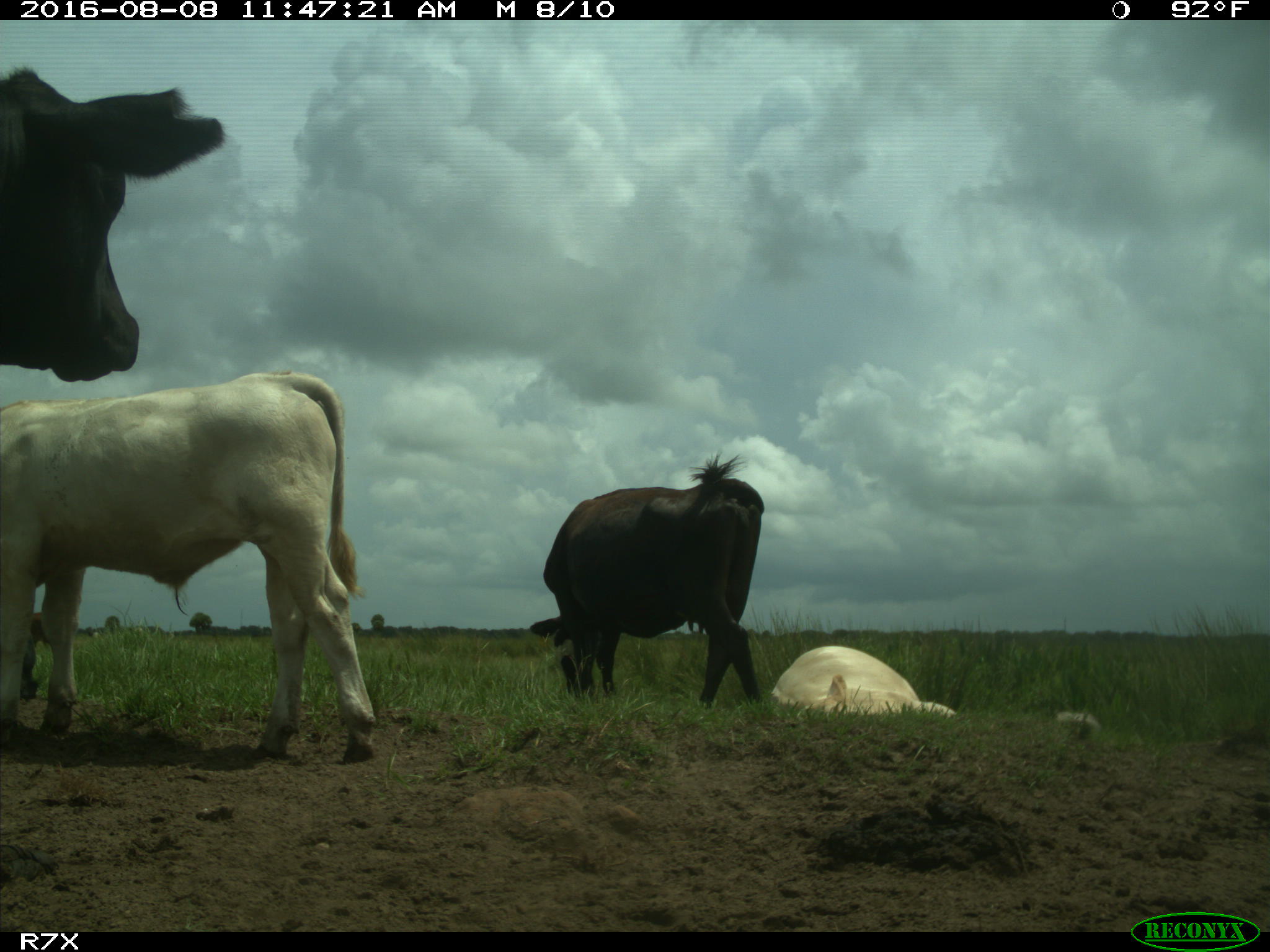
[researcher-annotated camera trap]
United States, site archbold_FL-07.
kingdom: Animalia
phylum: Chordata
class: Mammalia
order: Artiodactyla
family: Bovidae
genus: Bos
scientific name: Bos taurus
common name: domestic cow